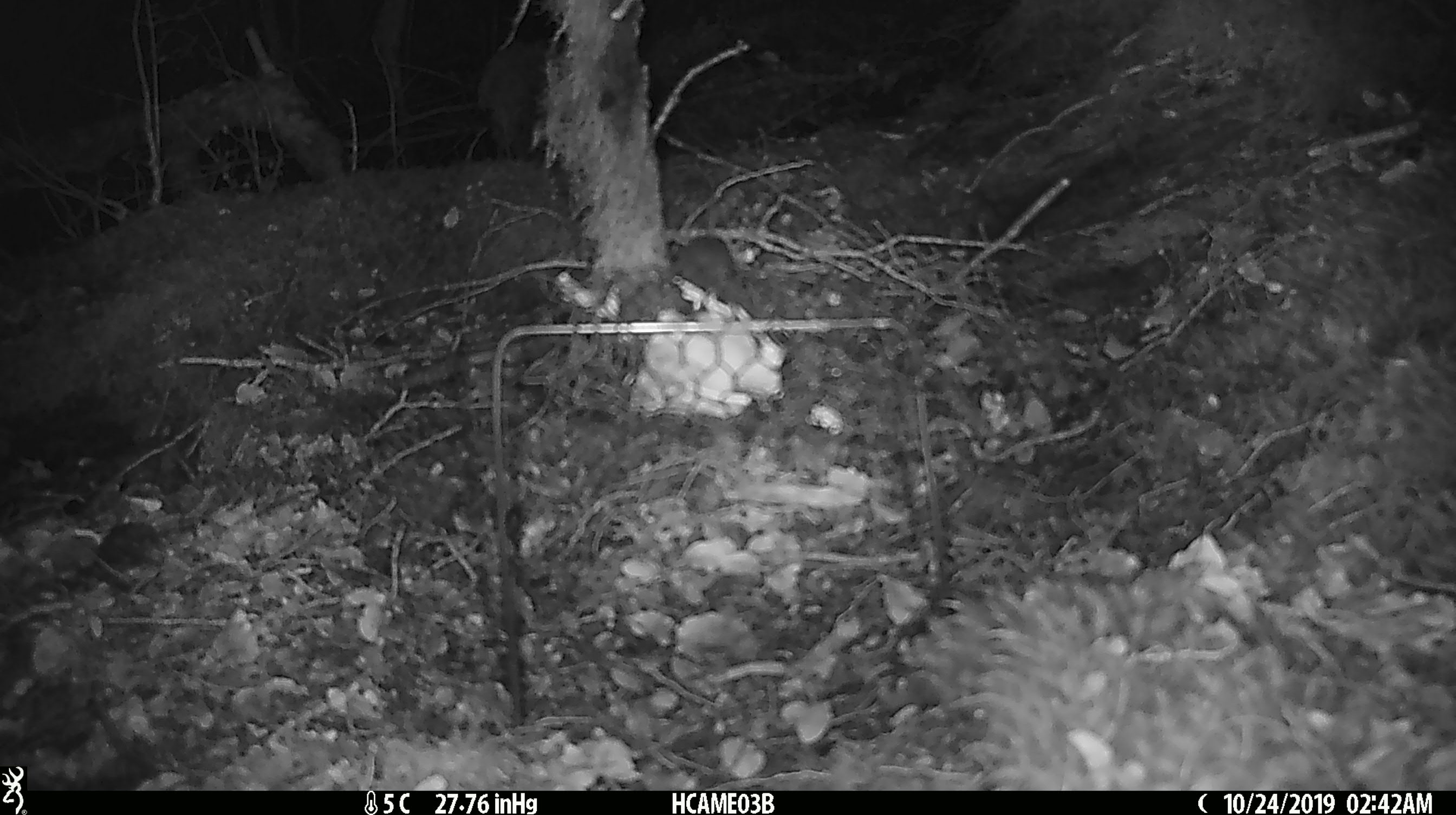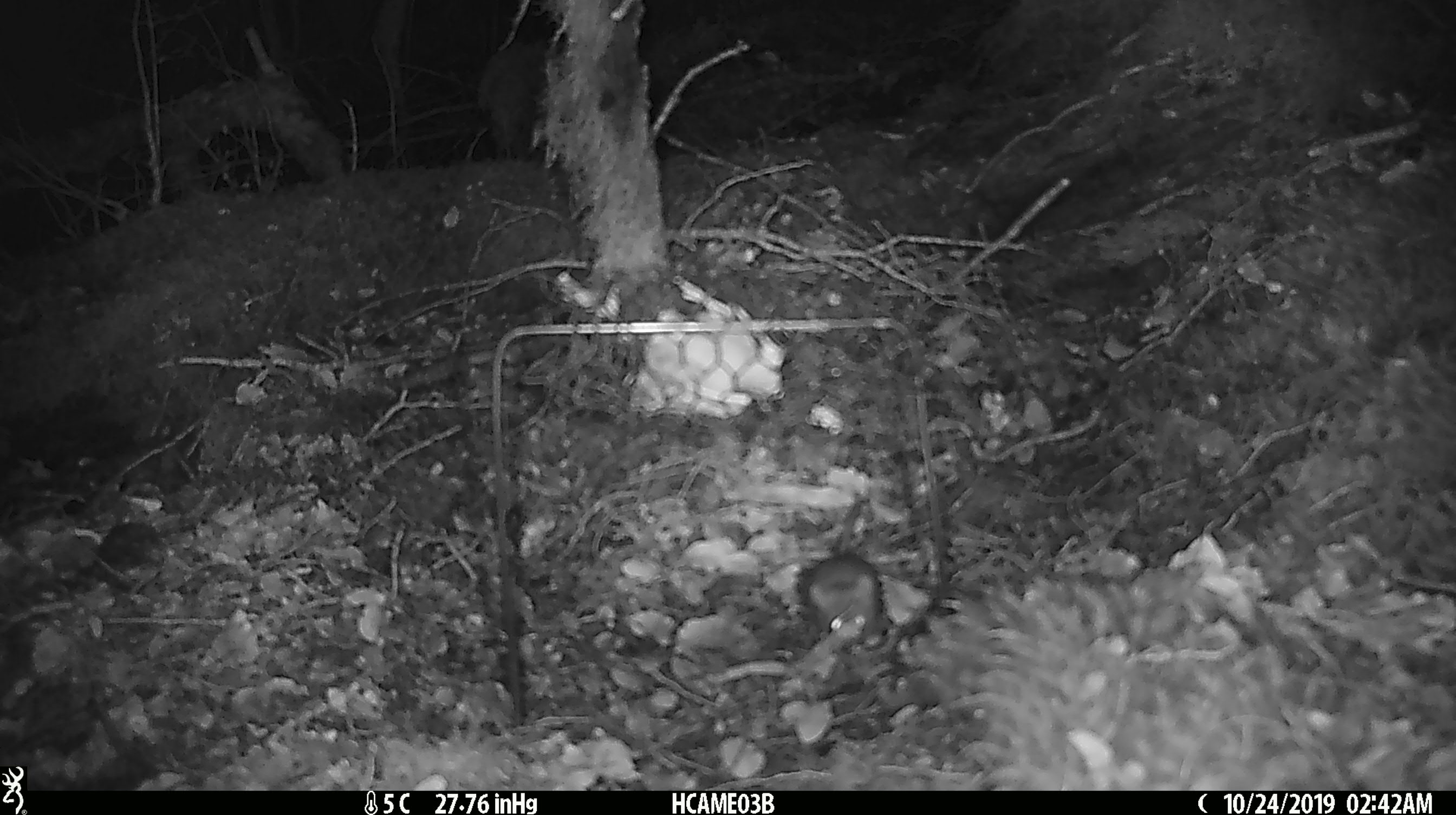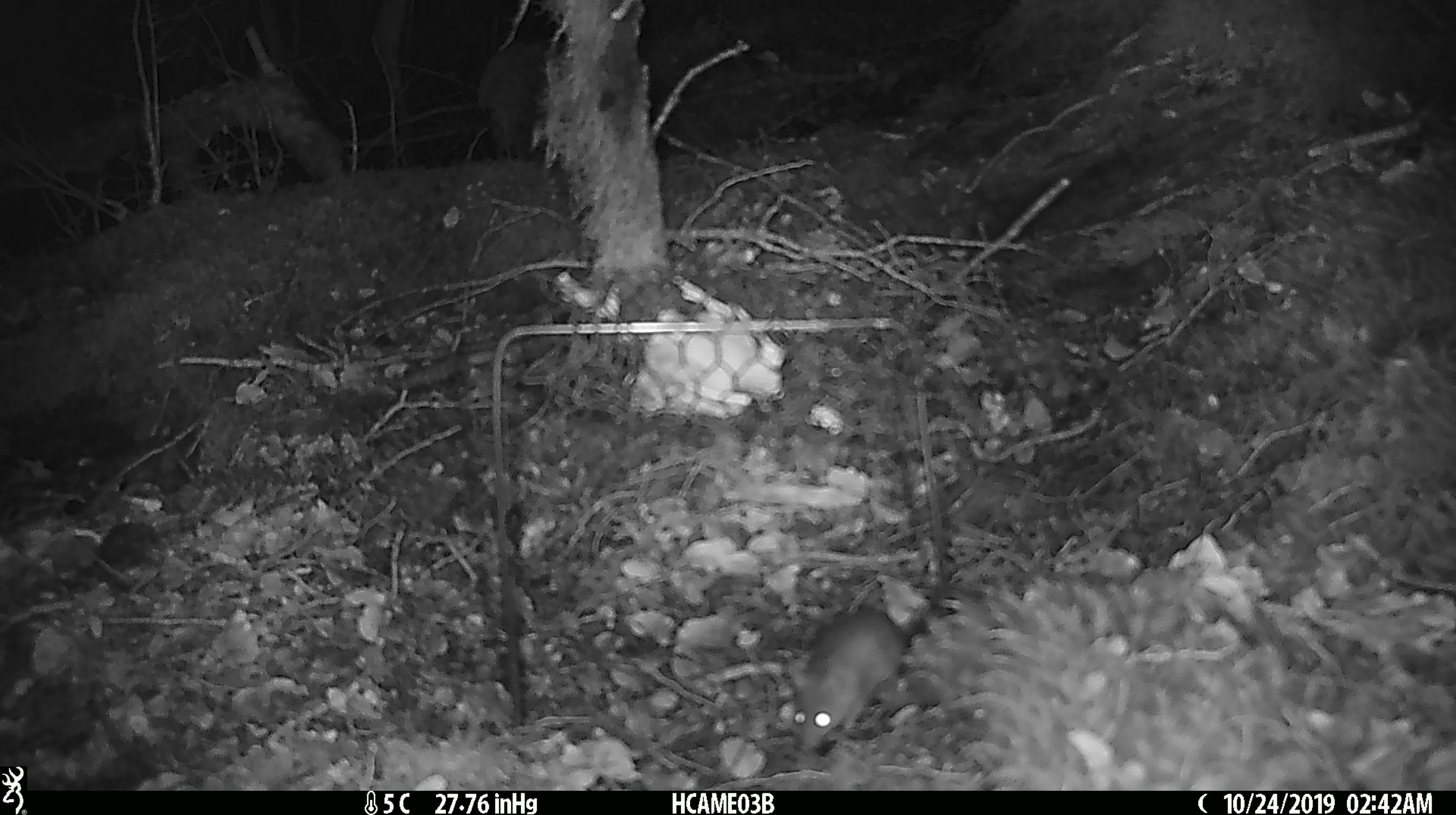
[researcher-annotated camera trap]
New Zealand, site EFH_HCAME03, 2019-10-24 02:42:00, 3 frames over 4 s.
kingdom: Animalia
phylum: Chordata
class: Mammalia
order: Rodentia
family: Muridae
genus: Mus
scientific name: Mus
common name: mouse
Mouse (Mus).